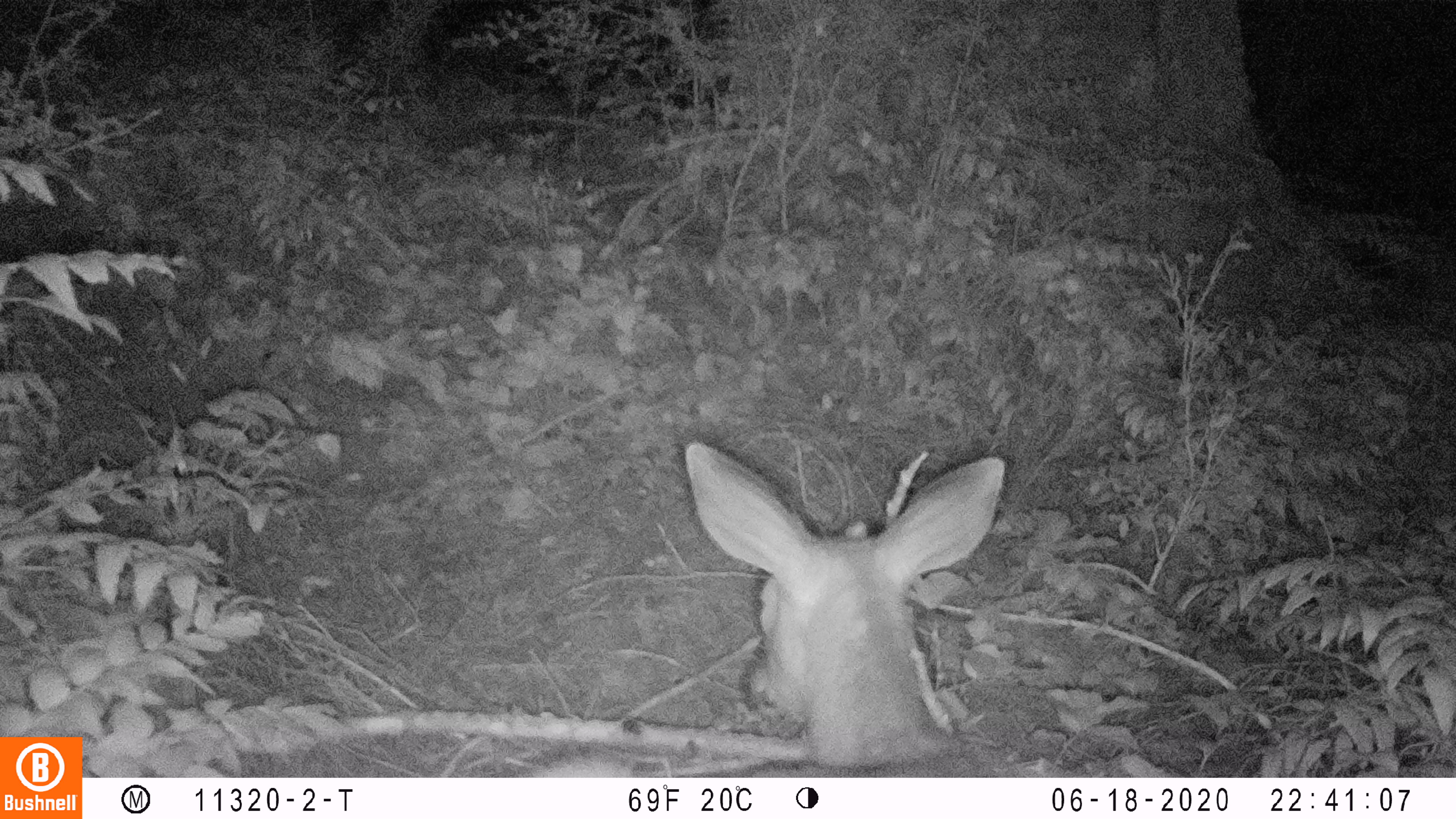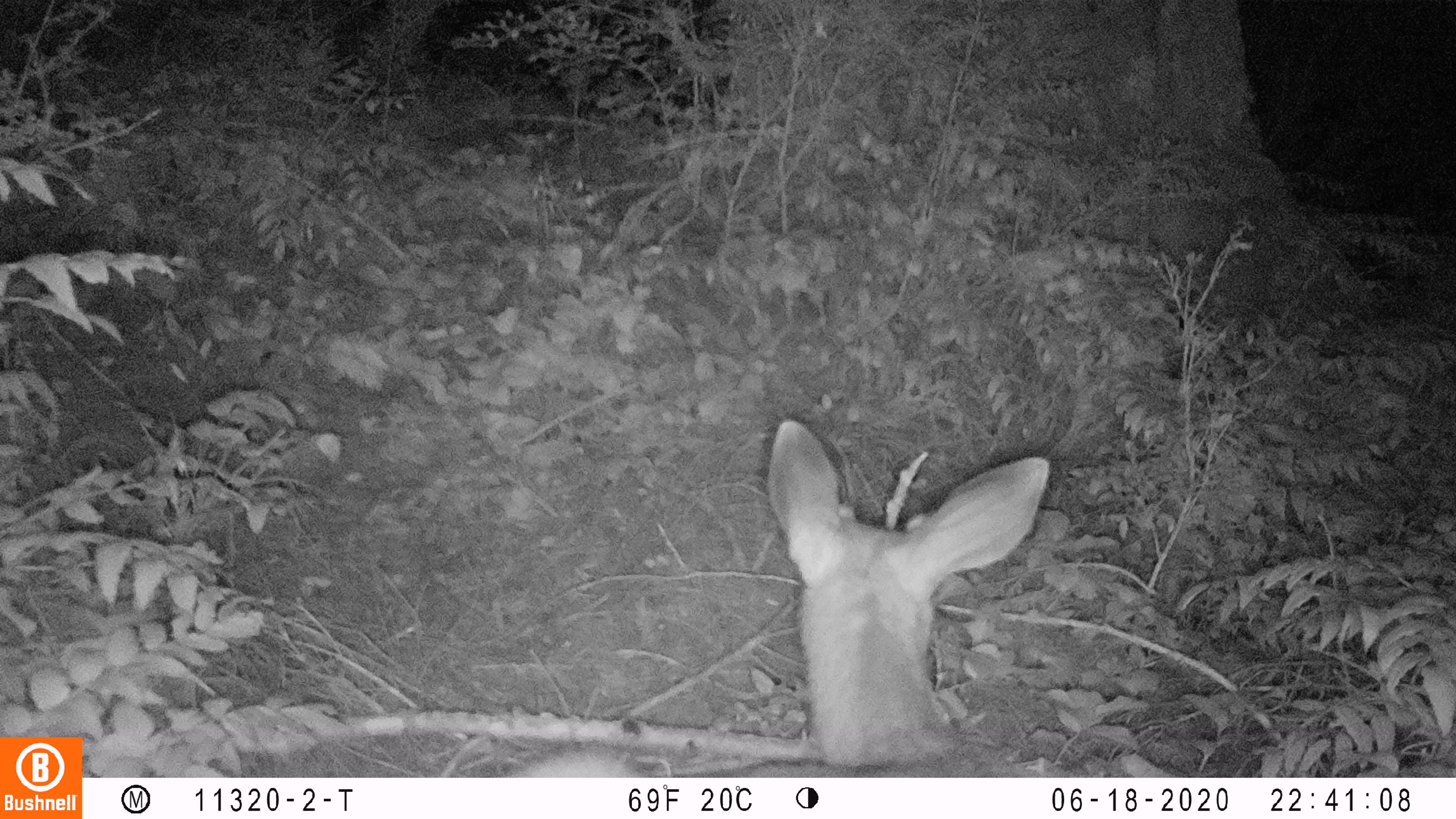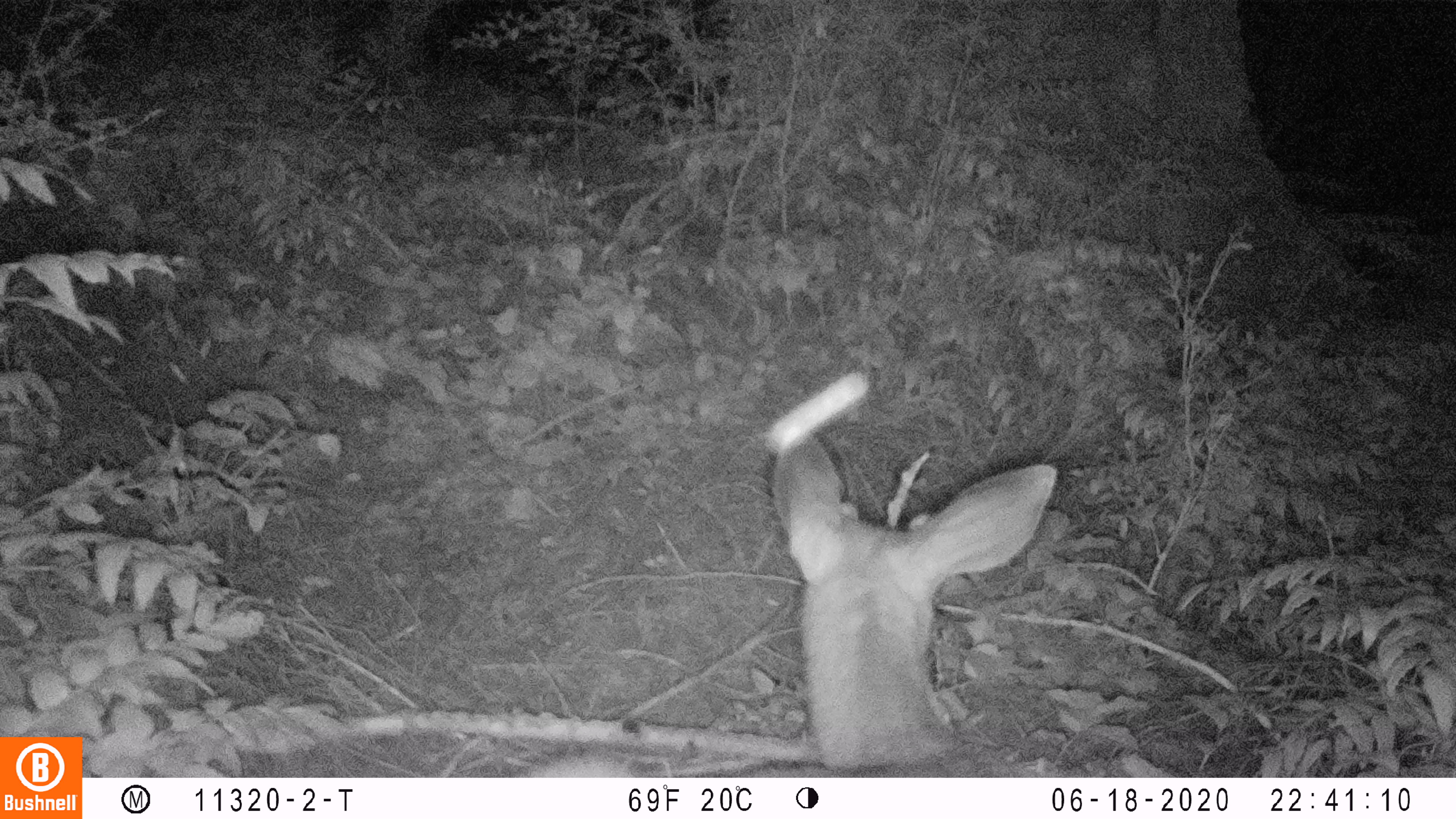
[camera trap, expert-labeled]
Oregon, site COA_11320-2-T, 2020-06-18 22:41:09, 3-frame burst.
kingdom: Animalia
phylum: Chordata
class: Mammalia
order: Artiodactyla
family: Cervidae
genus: Odocoileus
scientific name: Odocoileus hemionus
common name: black-tailed deer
Black-tailed deer (Odocoileus hemionus).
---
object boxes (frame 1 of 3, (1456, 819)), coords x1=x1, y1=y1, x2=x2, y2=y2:
black-tailed deer: x1=535, y1=425, x2=1011, y2=776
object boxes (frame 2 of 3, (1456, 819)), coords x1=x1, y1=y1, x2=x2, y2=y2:
black-tailed deer: x1=518, y1=414, x2=1053, y2=770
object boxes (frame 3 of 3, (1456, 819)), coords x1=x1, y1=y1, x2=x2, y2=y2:
black-tailed deer: x1=529, y1=423, x2=1060, y2=774